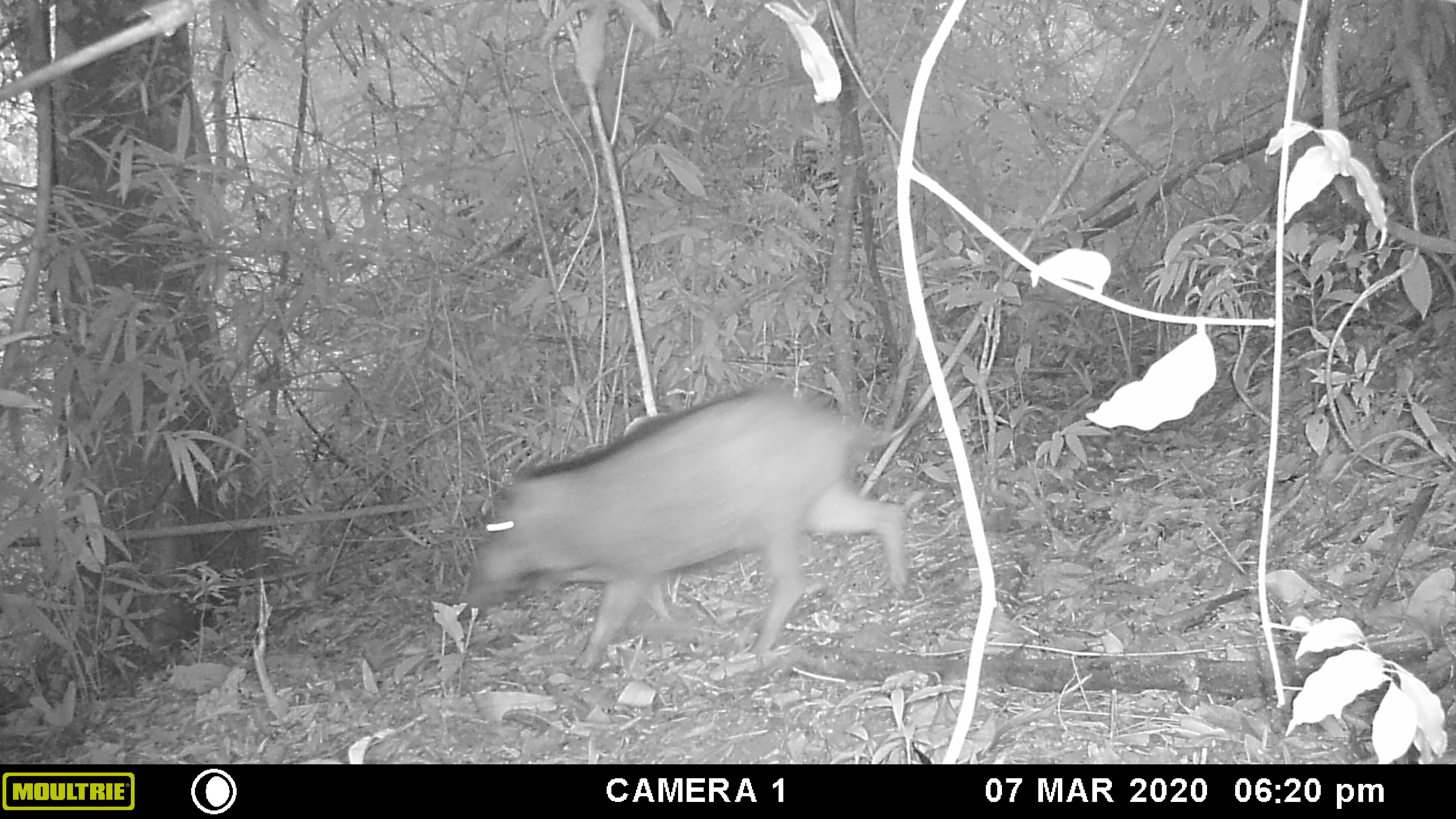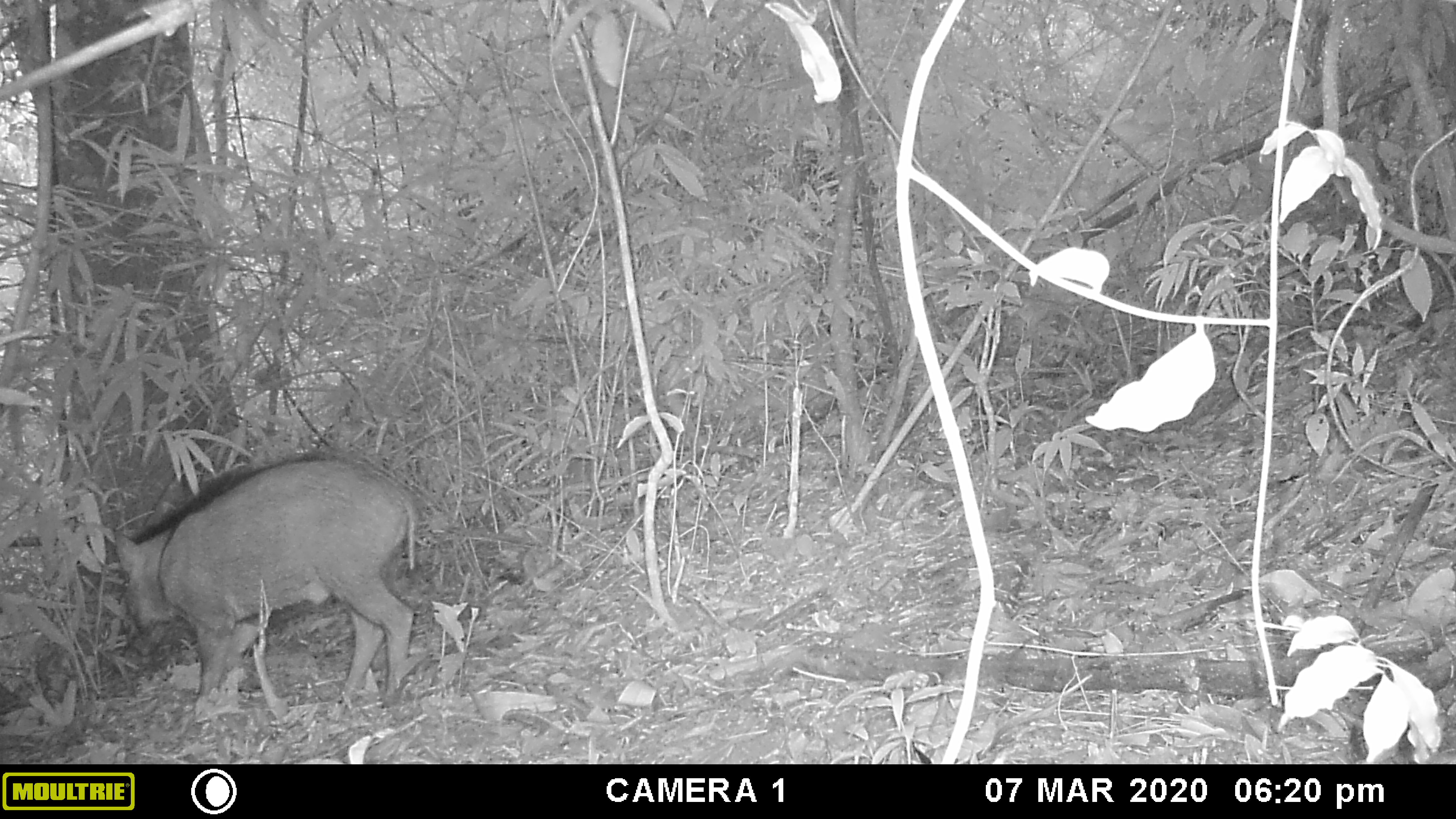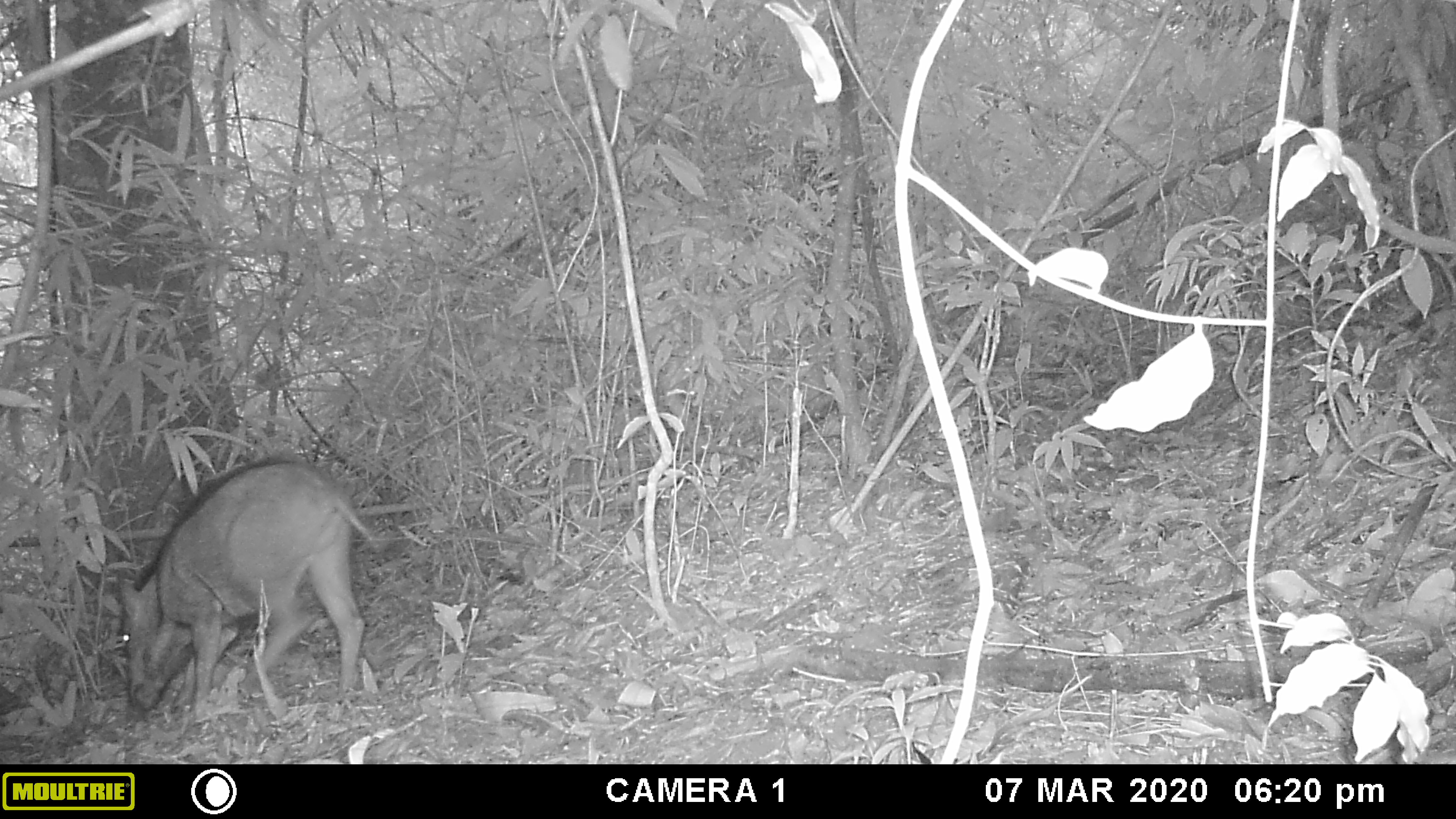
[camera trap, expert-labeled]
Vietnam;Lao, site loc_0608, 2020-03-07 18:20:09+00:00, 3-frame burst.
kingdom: Animalia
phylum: Chordata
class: Mammalia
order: Artiodactyla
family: Suidae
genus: Sus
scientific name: Sus scrofa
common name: eurasian wild pig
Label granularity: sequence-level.